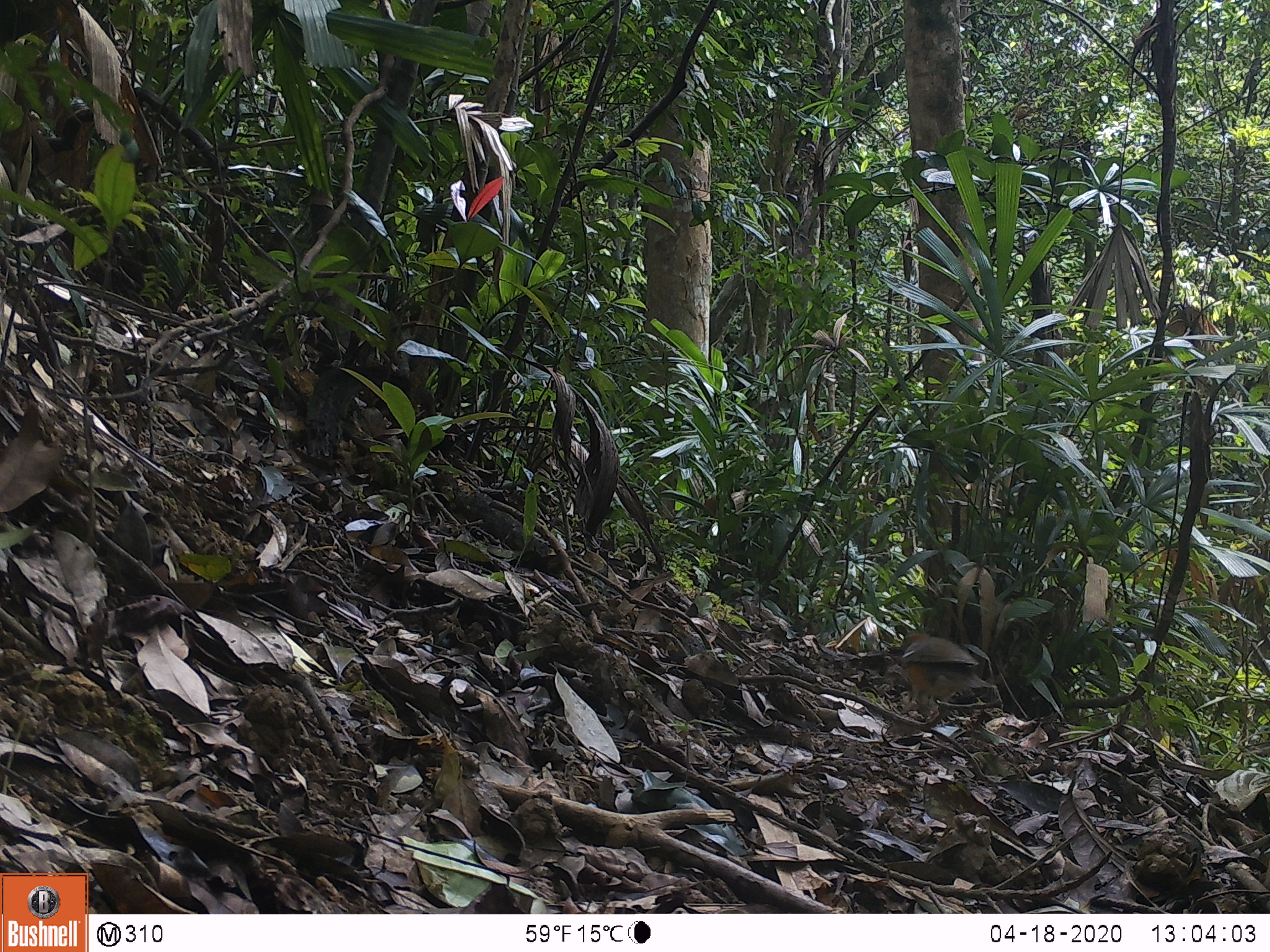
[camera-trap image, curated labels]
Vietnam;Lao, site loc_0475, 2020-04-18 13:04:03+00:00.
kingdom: Animalia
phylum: Chordata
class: Aves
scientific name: Aves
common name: bird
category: unidentified bird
Unidentified bird (bird) (Aves). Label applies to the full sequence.